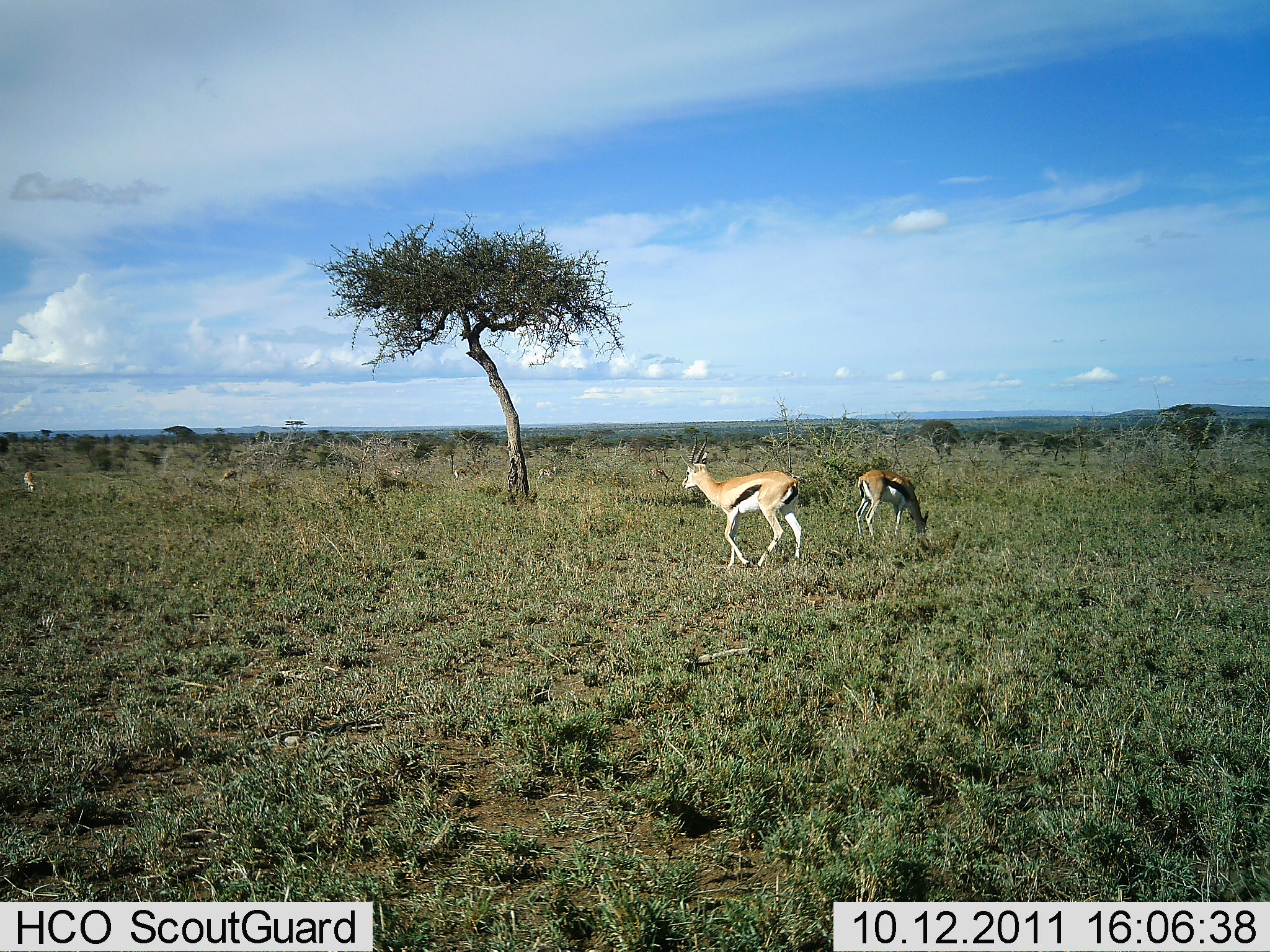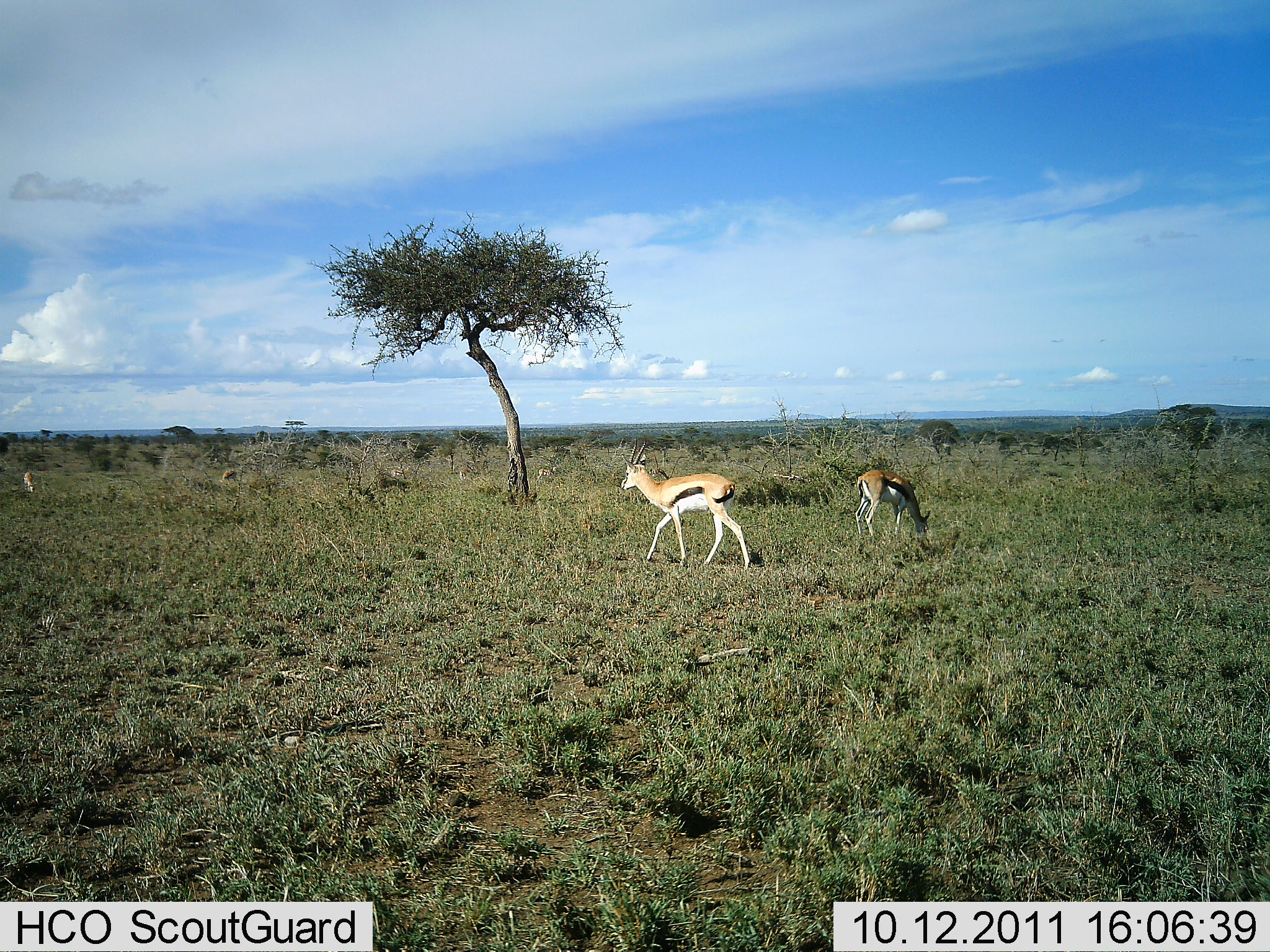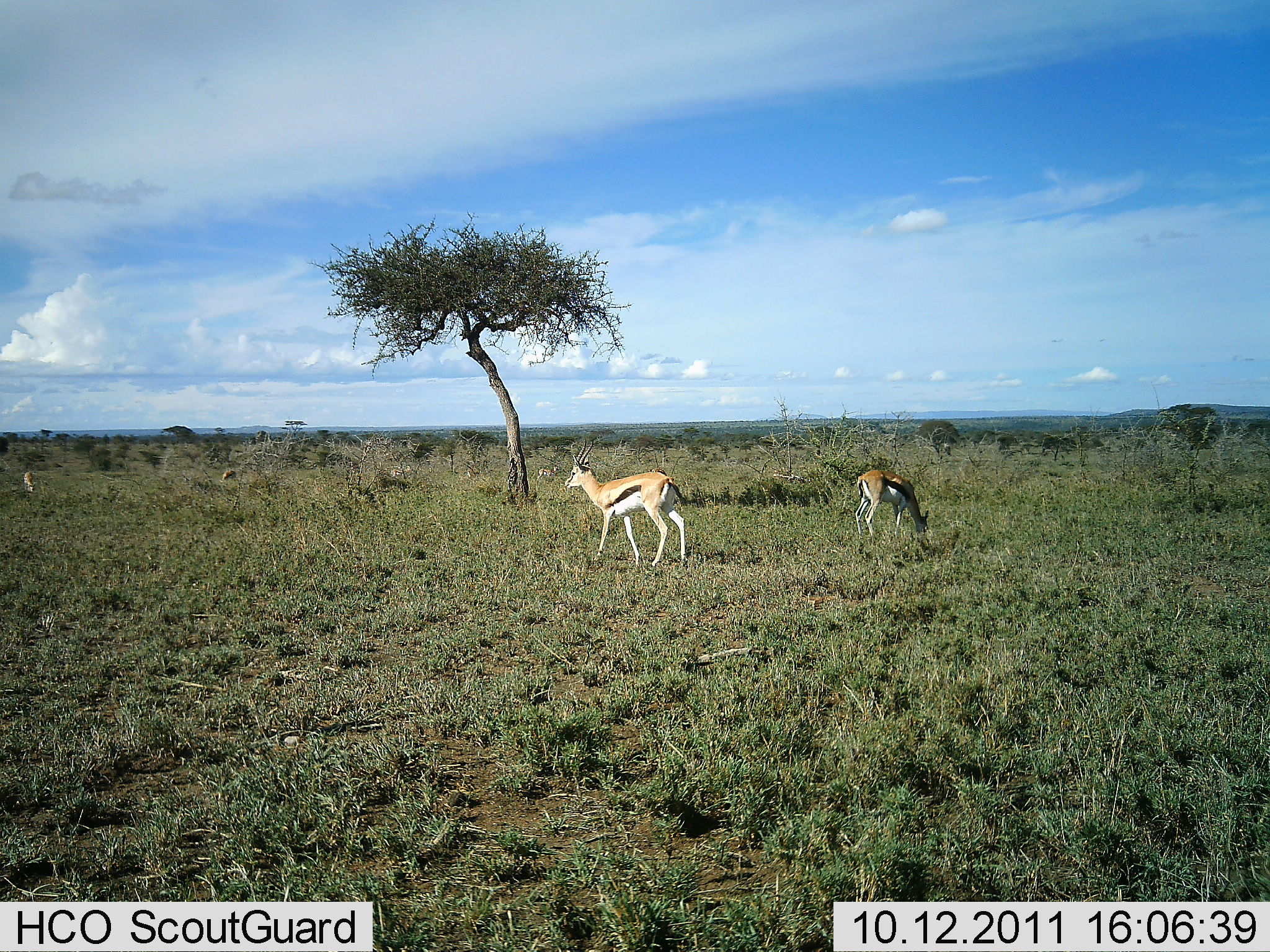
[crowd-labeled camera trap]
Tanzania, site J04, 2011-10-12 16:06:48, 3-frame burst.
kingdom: Animalia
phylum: Chordata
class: Mammalia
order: Artiodactyla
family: Bovidae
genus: Eudorcas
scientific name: Eudorcas thomsonii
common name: thomson's gazelle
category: gazellethomsons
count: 2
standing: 27%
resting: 0%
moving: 64%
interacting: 0%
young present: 0%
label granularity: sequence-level